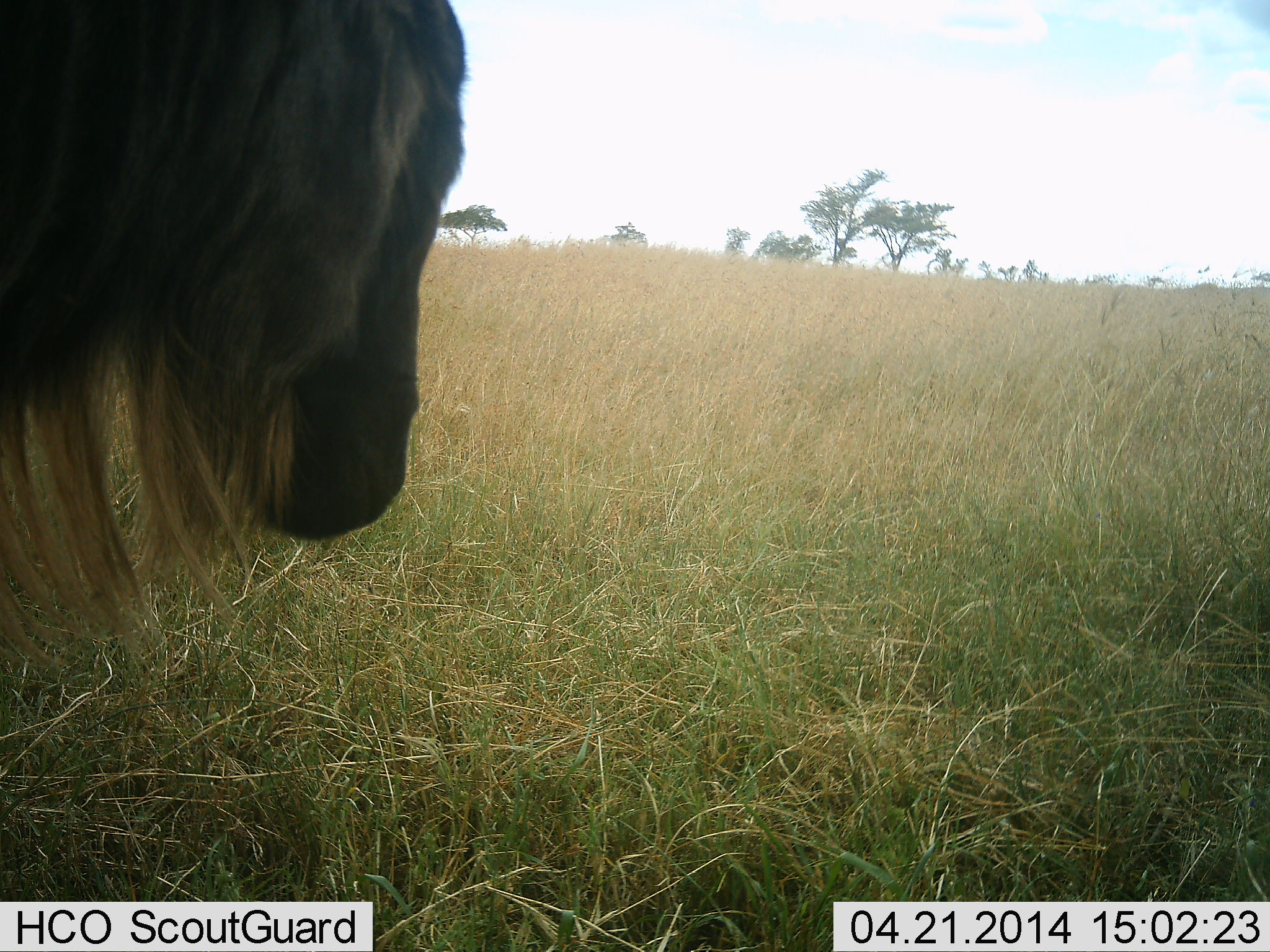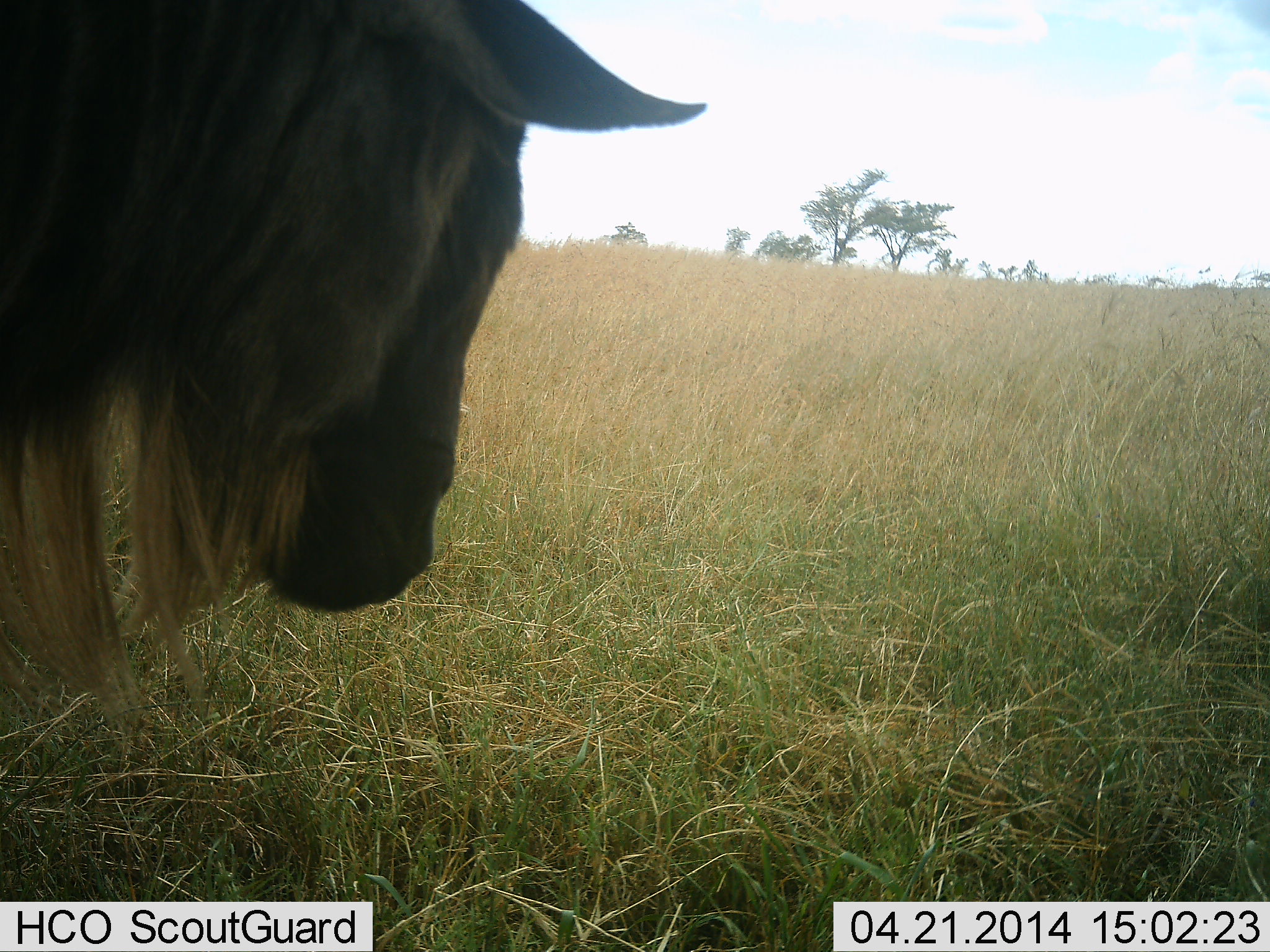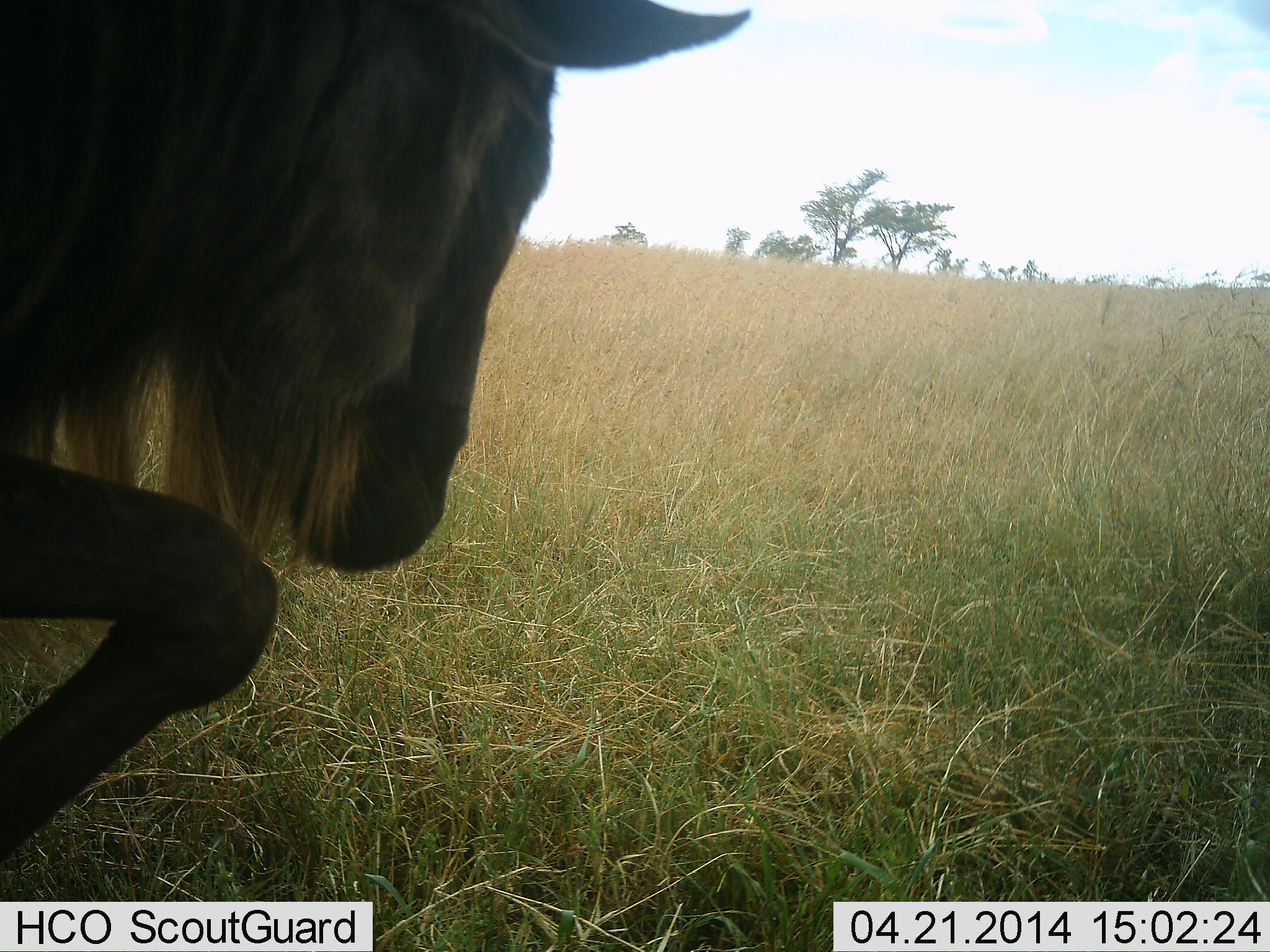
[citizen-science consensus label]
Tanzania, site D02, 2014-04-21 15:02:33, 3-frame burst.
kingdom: Animalia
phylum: Chordata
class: Mammalia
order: Artiodactyla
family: Bovidae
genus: Connochaetes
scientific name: Connochaetes taurinus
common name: blue wildebeest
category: wildebeest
Wildebeest (blue wildebeest) (Connochaetes taurinus), count 1. Behavior (volunteer vote fractions): standing 80%, resting 0%, moving 20%, interacting 0%. Young present (vote fraction): 0%. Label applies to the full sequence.